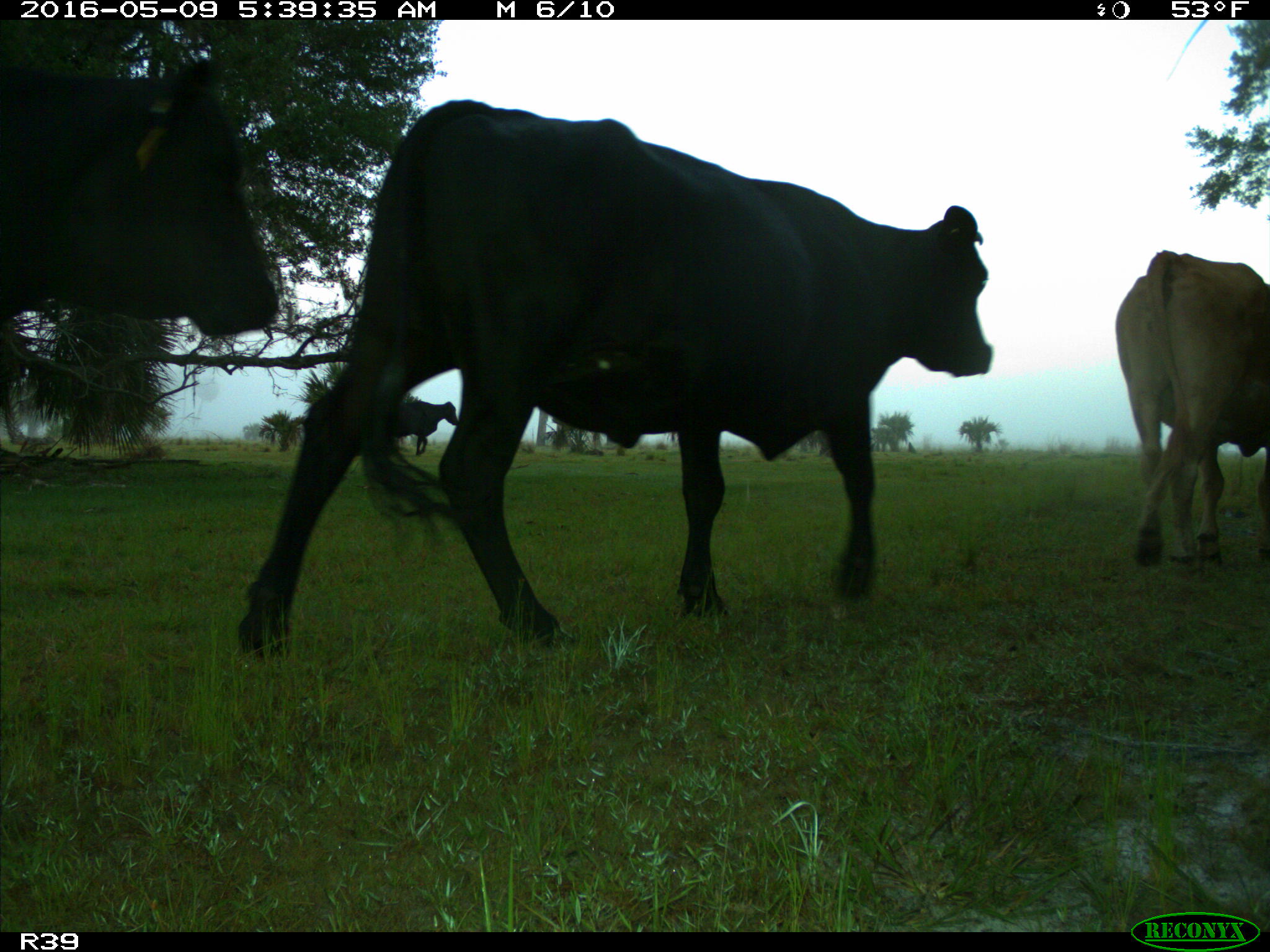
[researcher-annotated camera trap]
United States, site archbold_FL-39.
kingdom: Animalia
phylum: Chordata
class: Mammalia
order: Artiodactyla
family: Bovidae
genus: Bos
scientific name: Bos taurus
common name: domestic cow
Bos taurus (domestic cow).